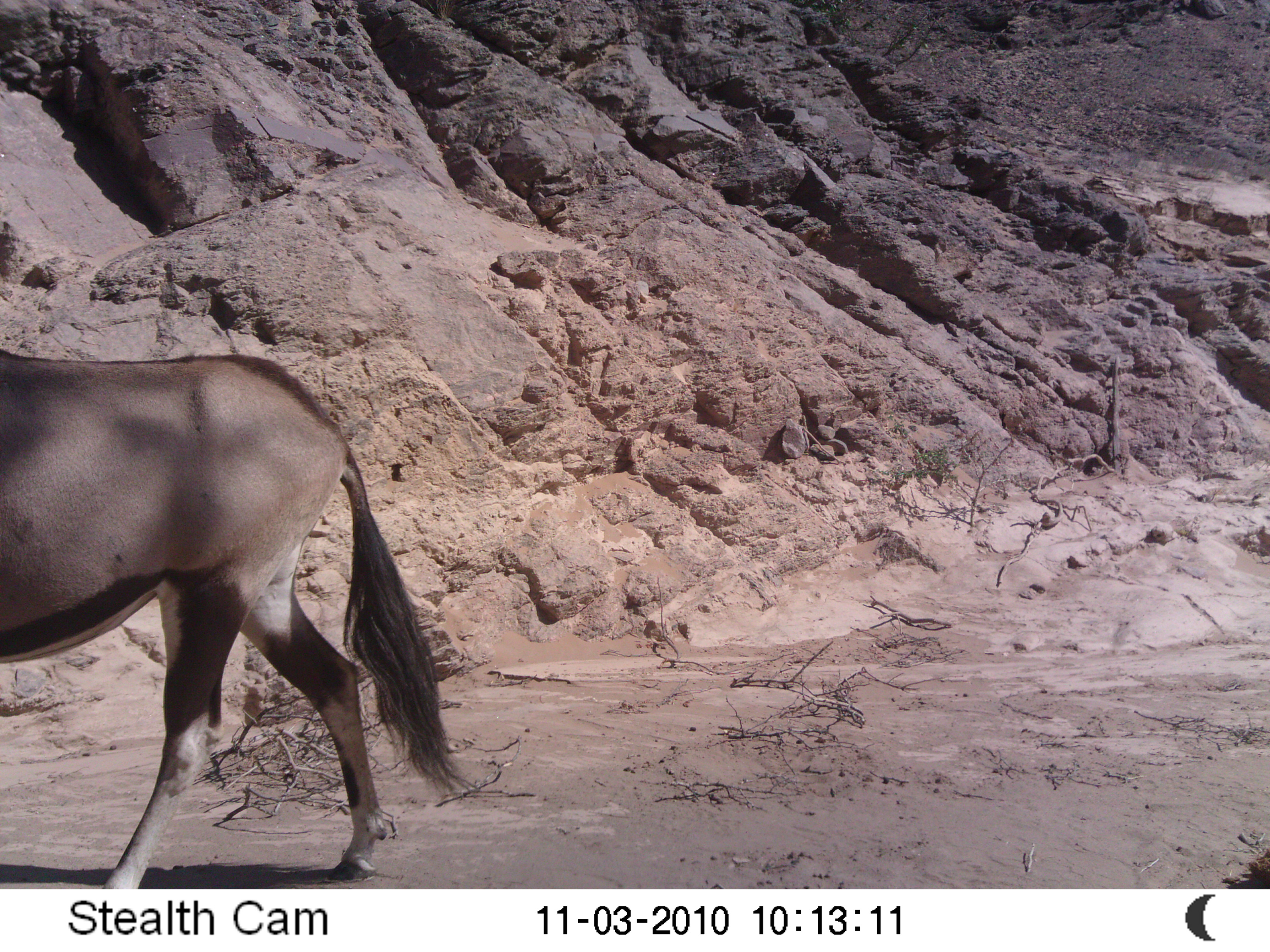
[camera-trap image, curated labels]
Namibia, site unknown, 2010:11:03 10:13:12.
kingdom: Animalia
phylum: Chordata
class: Mammalia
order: Artiodactyla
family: Bovidae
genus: Oryx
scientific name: Oryx gazella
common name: gemsbok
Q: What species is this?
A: Oryx gazella (gemsbok).